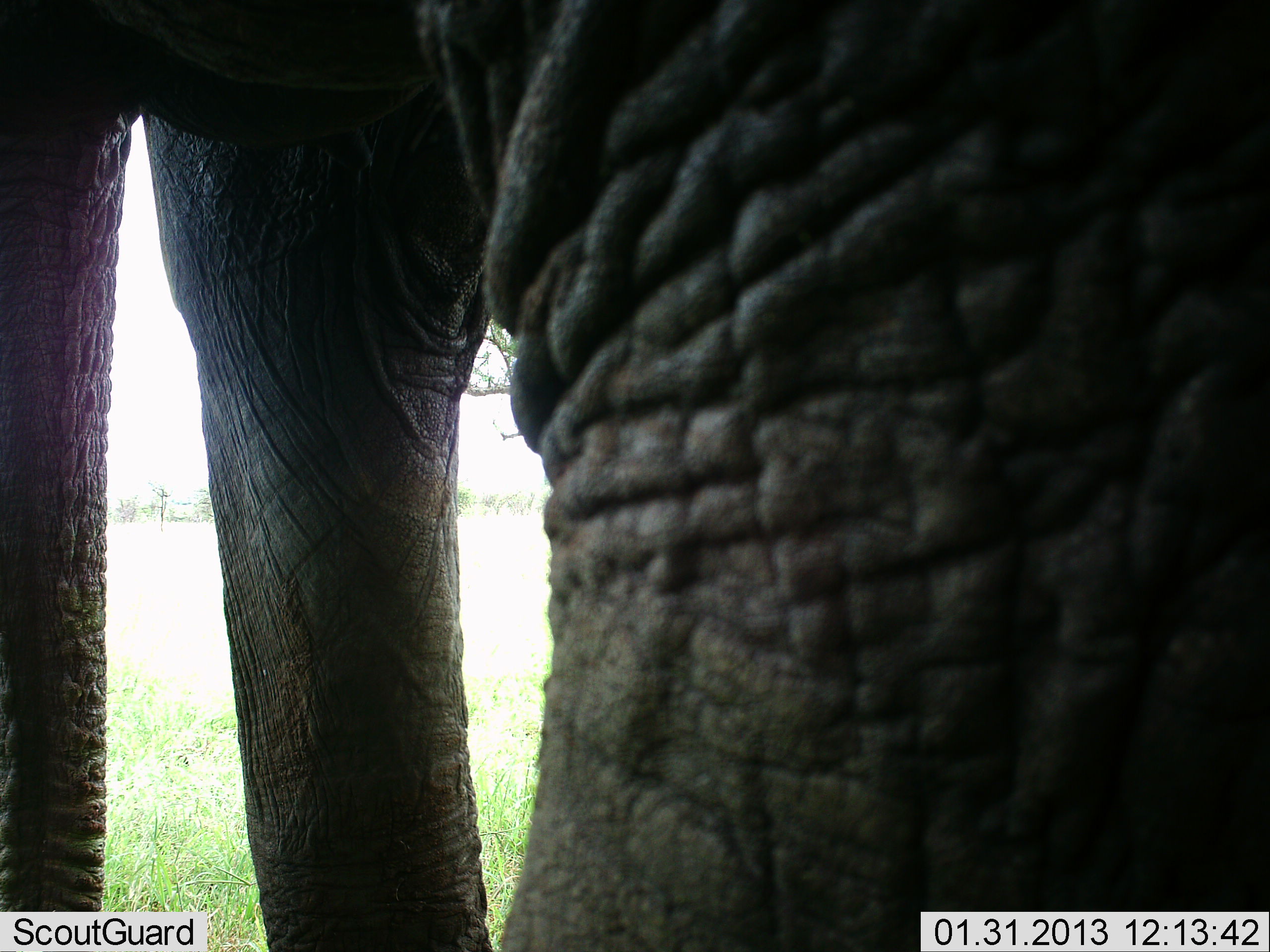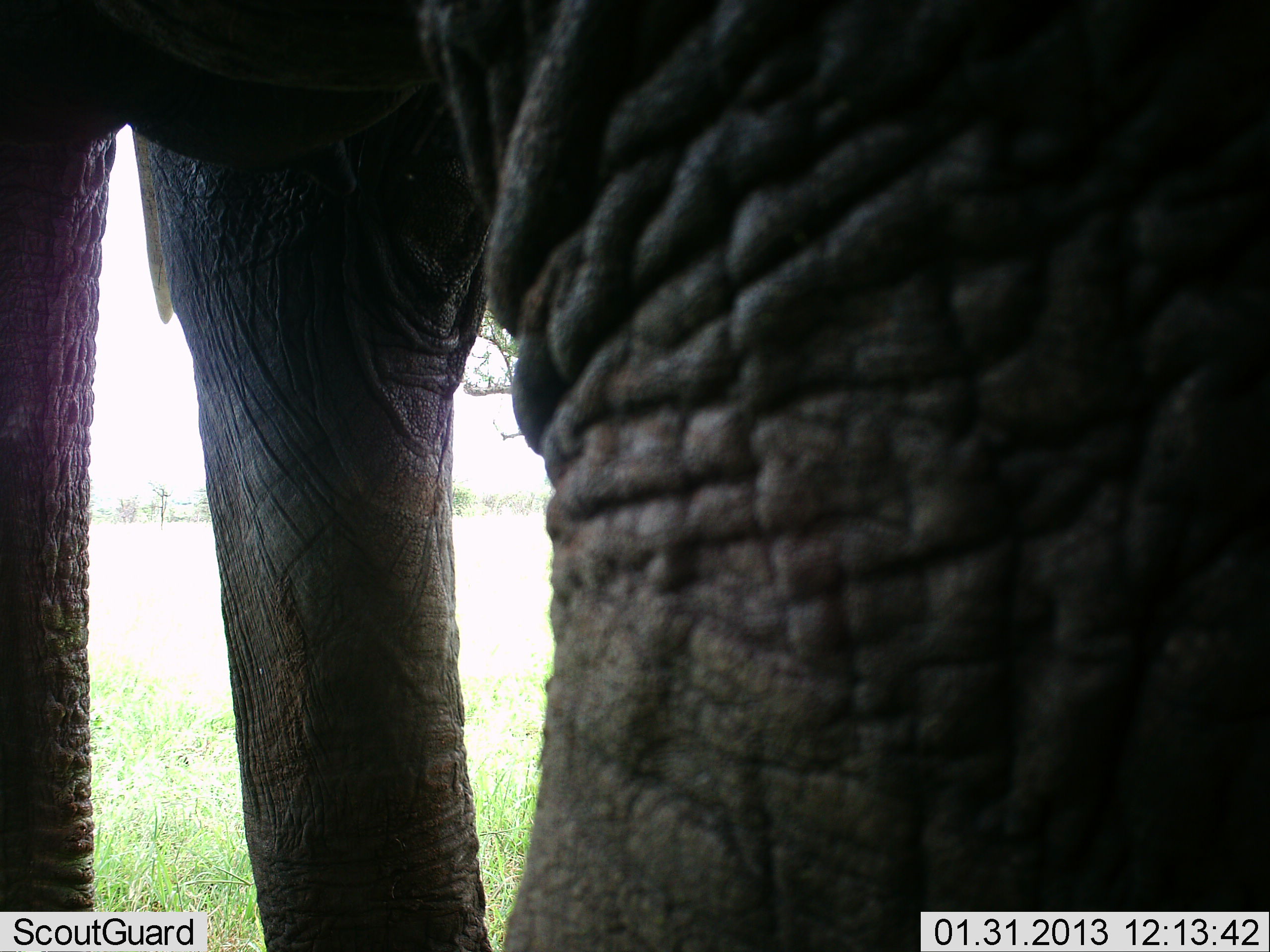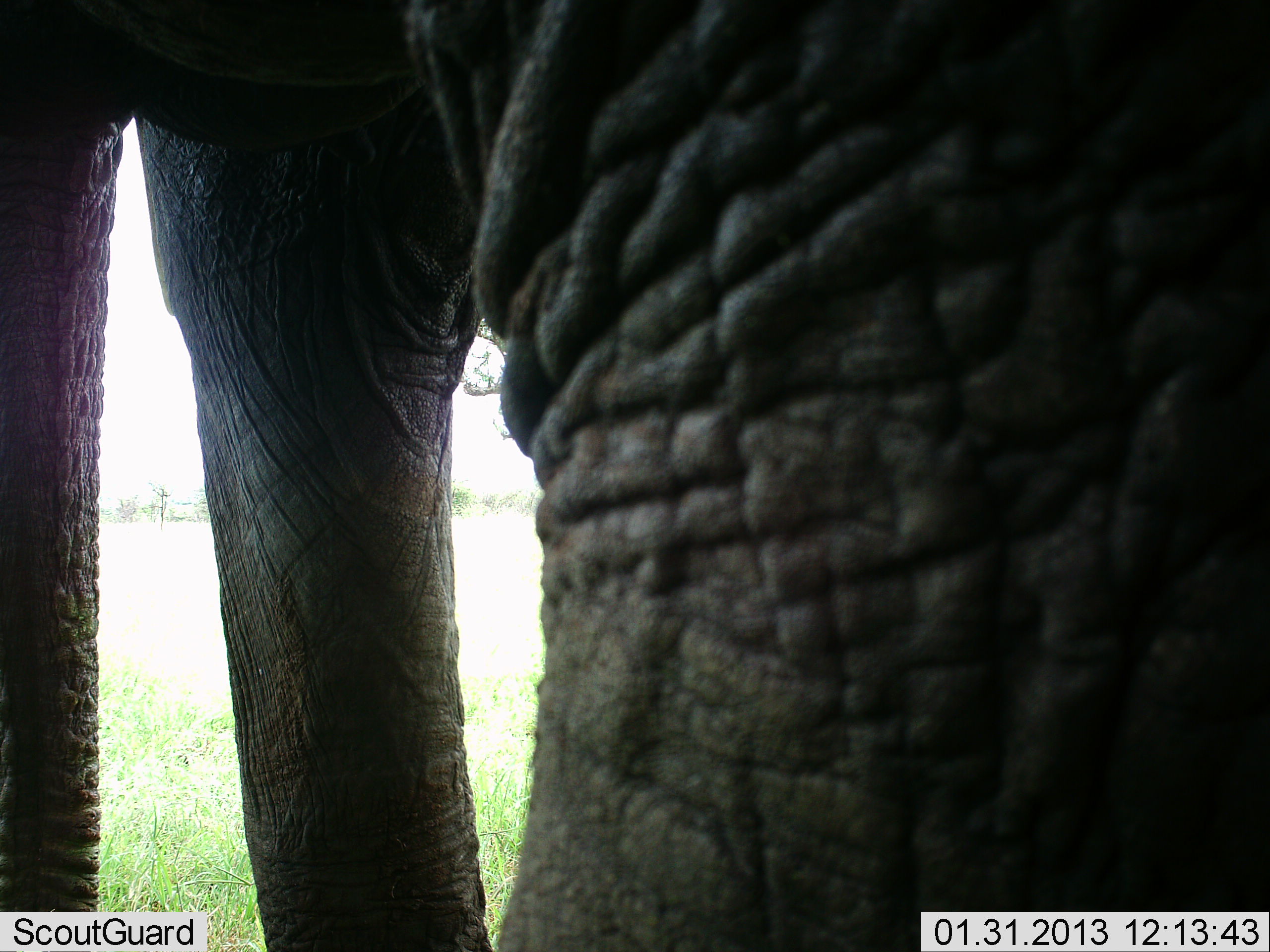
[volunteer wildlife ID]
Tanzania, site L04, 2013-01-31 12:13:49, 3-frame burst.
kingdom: Animalia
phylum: Chordata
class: Mammalia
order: Proboscidea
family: Elephantidae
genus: Loxodonta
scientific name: Loxodonta africana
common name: african bush elephant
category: elephant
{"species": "elephant (african bush elephant) (Loxodonta africana)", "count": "1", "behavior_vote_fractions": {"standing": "95%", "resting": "0%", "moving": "0%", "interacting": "5%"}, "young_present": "0%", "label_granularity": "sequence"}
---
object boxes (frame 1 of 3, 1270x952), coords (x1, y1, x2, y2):
animal: (0, 0, 1270, 952)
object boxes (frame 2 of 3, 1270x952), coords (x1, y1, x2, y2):
animal: (2, 1, 1270, 952)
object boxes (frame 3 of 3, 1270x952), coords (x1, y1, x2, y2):
animal: (0, 0, 1270, 952)